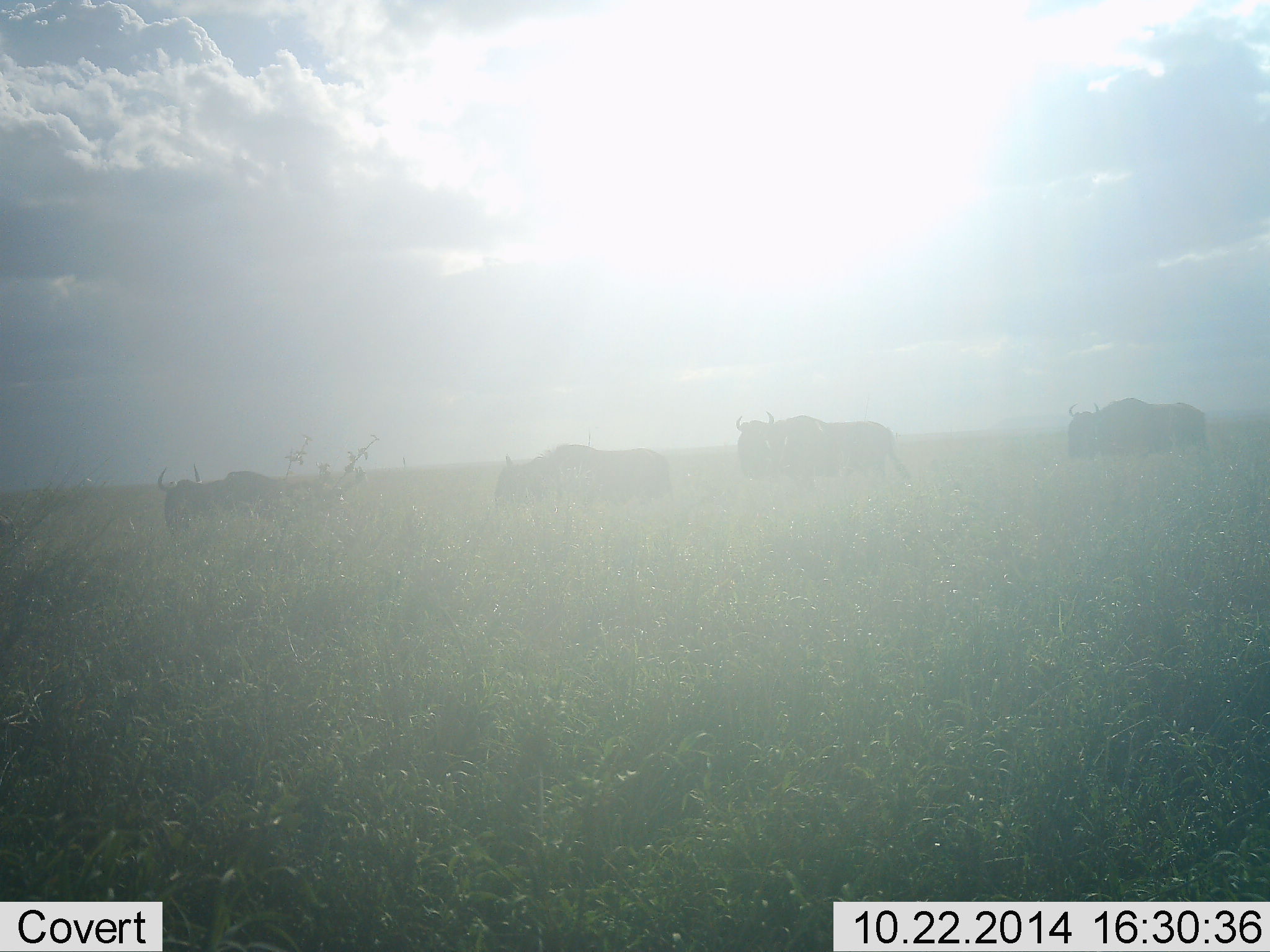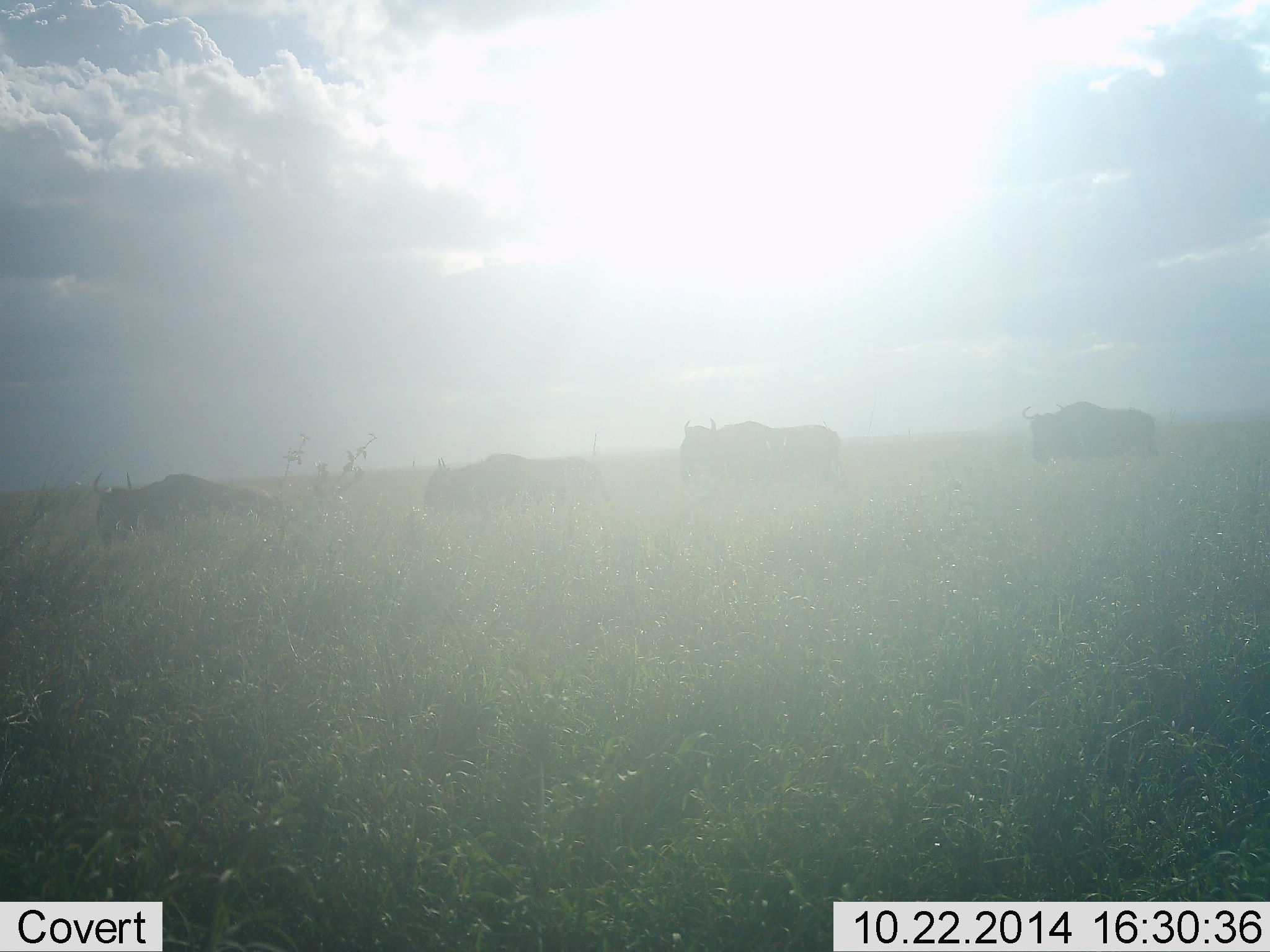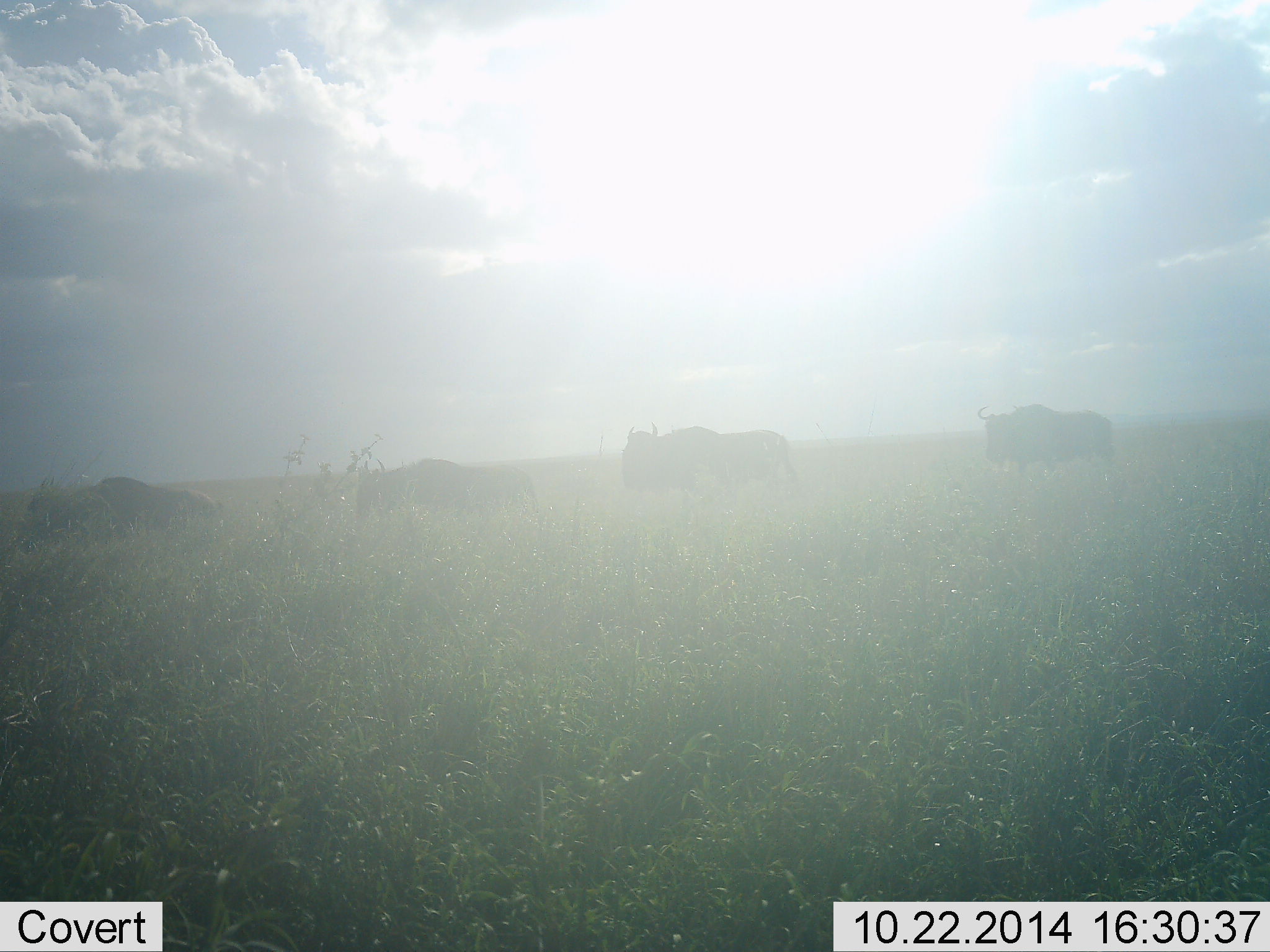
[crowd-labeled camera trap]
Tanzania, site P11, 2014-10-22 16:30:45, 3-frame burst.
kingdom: Animalia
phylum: Chordata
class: Mammalia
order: Artiodactyla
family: Bovidae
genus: Connochaetes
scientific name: Connochaetes taurinus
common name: blue wildebeest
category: wildebeest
Wildebeest (blue wildebeest) (Connochaetes taurinus), count 4. Behavior (volunteer vote fractions): standing 0%, resting 10%, moving 100%, interacting 0%. Young present (vote fraction): 0%. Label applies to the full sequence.